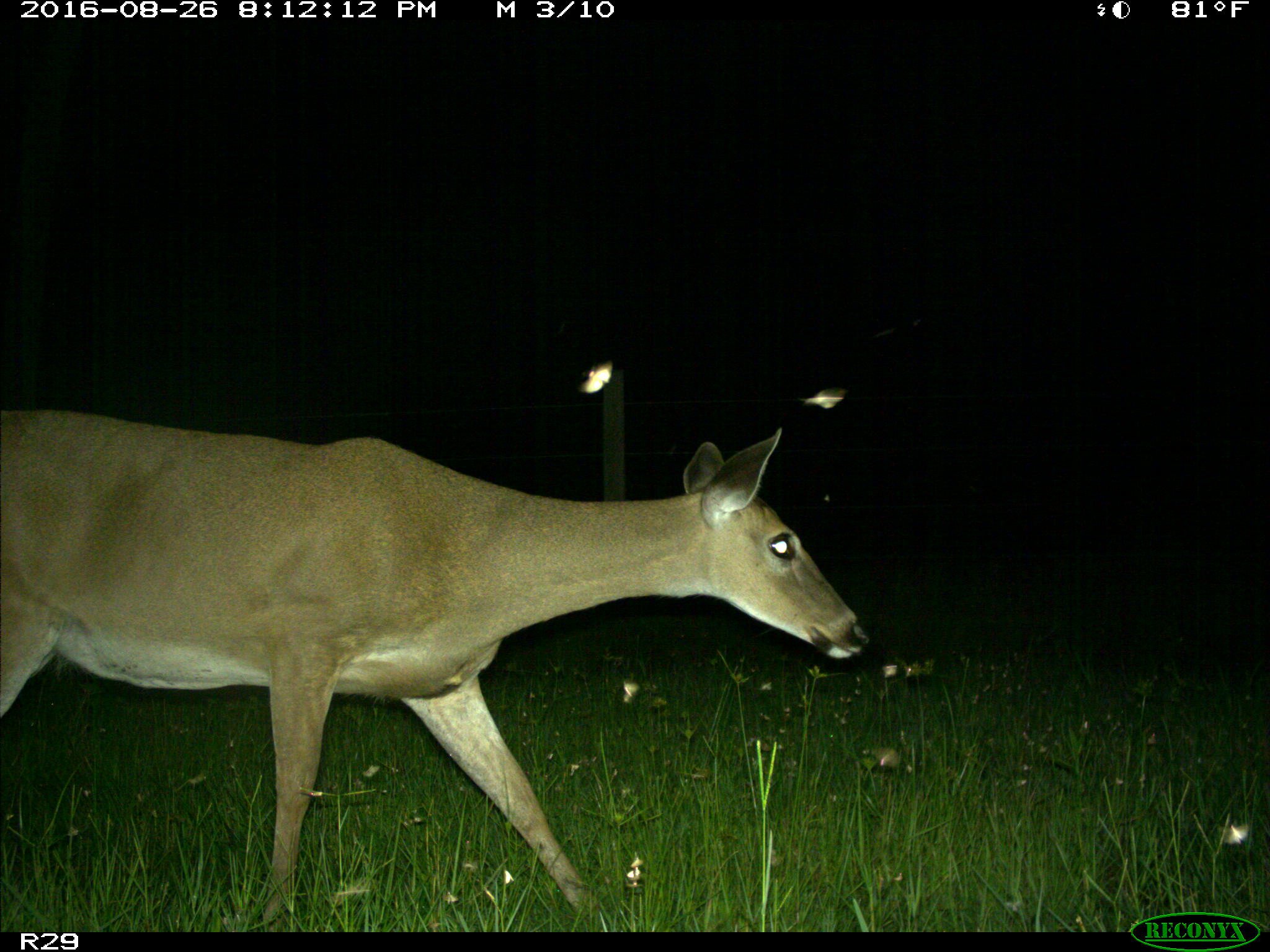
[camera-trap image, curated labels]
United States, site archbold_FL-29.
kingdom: Animalia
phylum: Chordata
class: Mammalia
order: Artiodactyla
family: Cervidae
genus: Odocoileus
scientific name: Odocoileus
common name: deer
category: unidentified deer